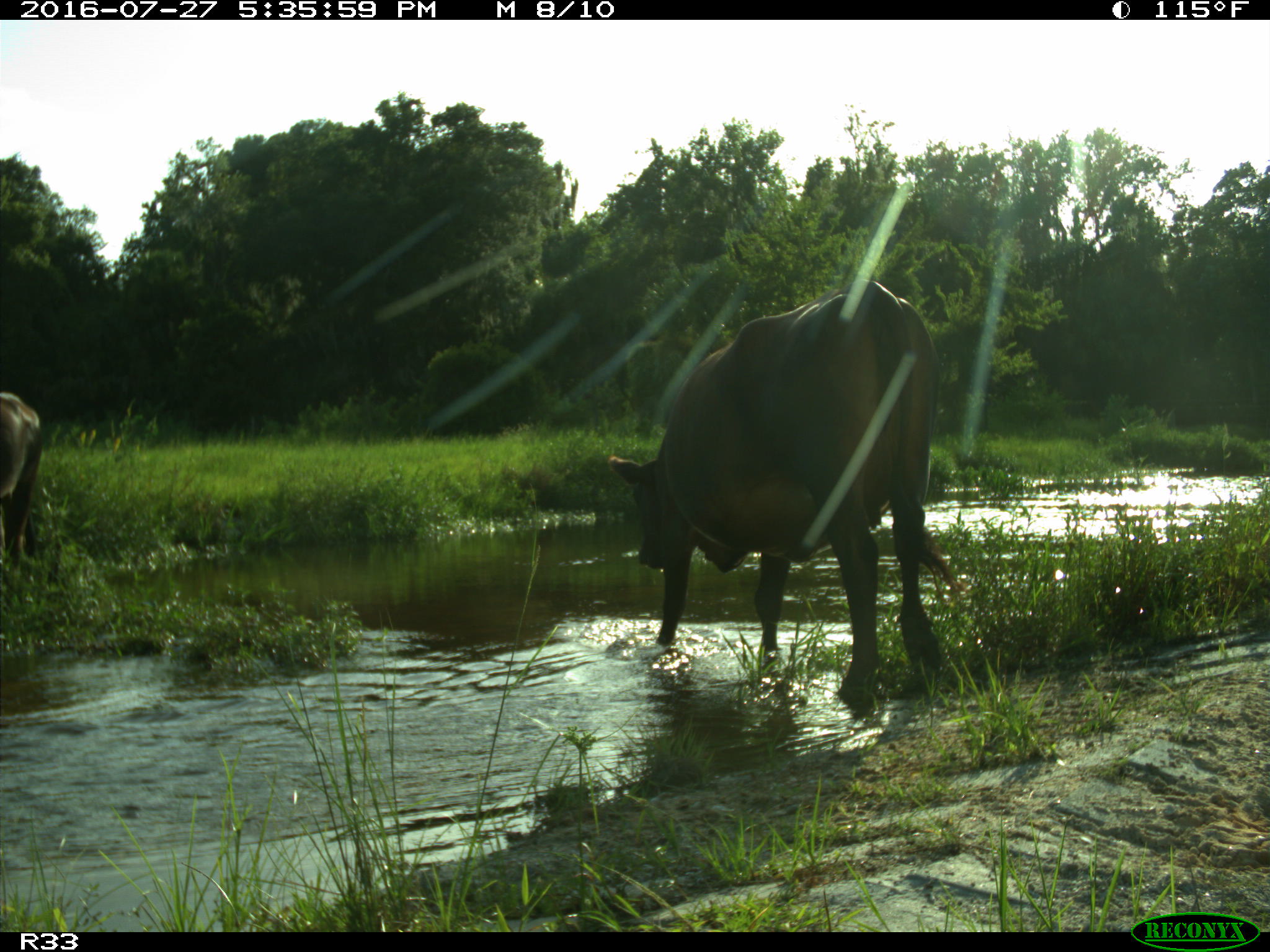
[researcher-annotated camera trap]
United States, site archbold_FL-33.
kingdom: Animalia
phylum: Chordata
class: Mammalia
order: Artiodactyla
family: Bovidae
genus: Bos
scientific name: Bos taurus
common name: domestic cow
Bos taurus (domestic cow).